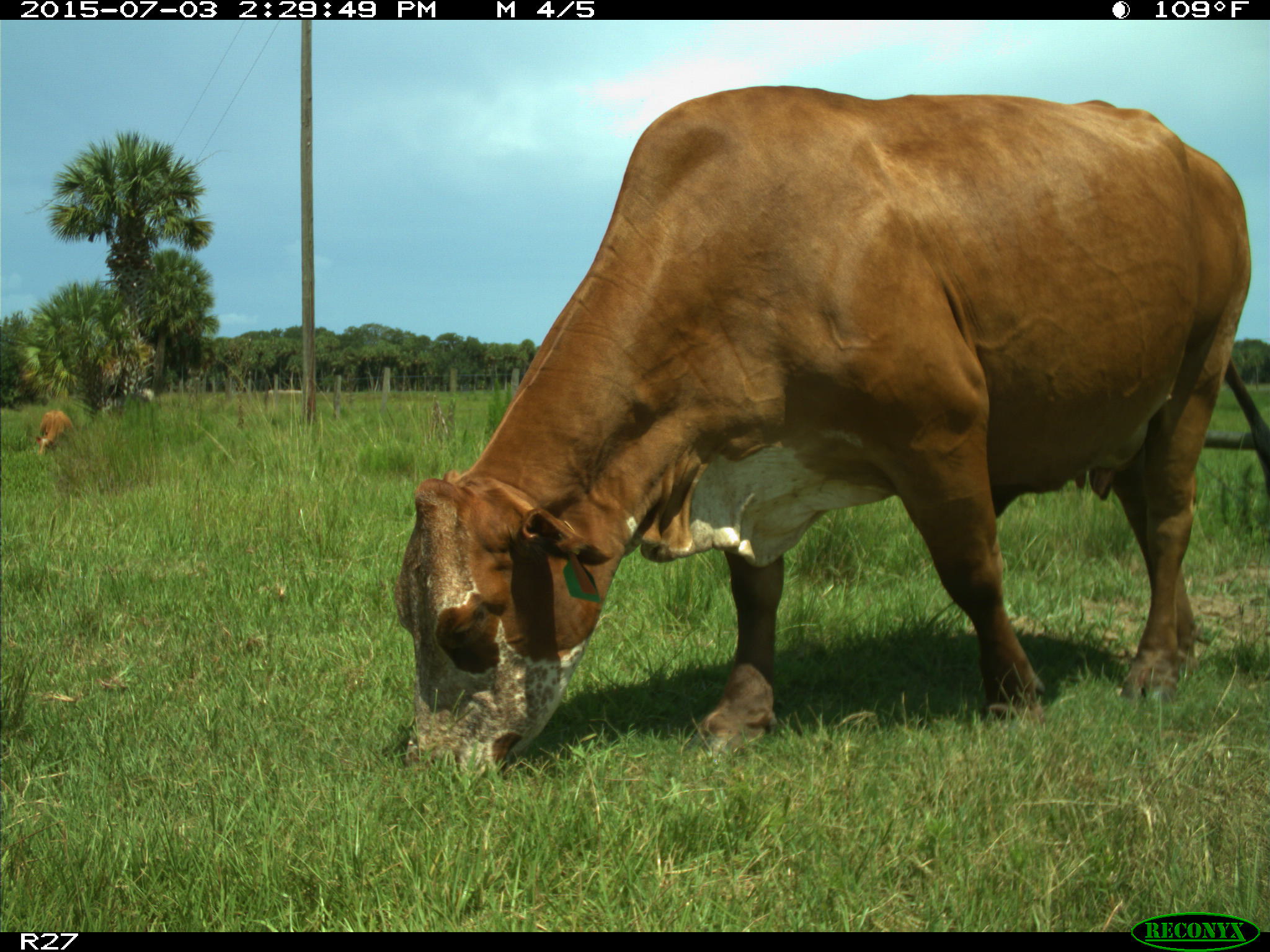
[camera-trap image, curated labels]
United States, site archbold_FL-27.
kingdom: Animalia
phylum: Chordata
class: Mammalia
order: Artiodactyla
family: Bovidae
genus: Bos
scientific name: Bos taurus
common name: domestic cow